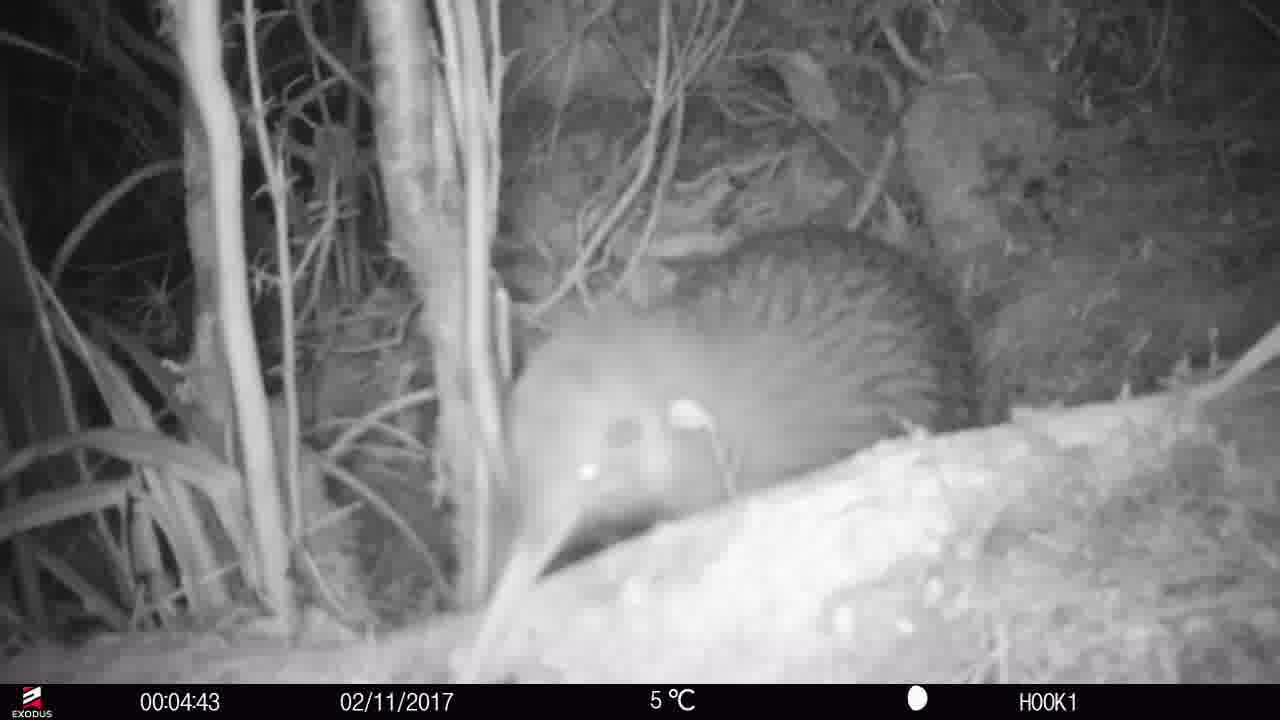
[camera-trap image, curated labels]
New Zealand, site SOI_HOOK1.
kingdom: Animalia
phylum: Chordata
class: Aves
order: Apterygiformes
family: Apterygidae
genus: Apteryx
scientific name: Apteryx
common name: kiwi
Kiwi (Apteryx).